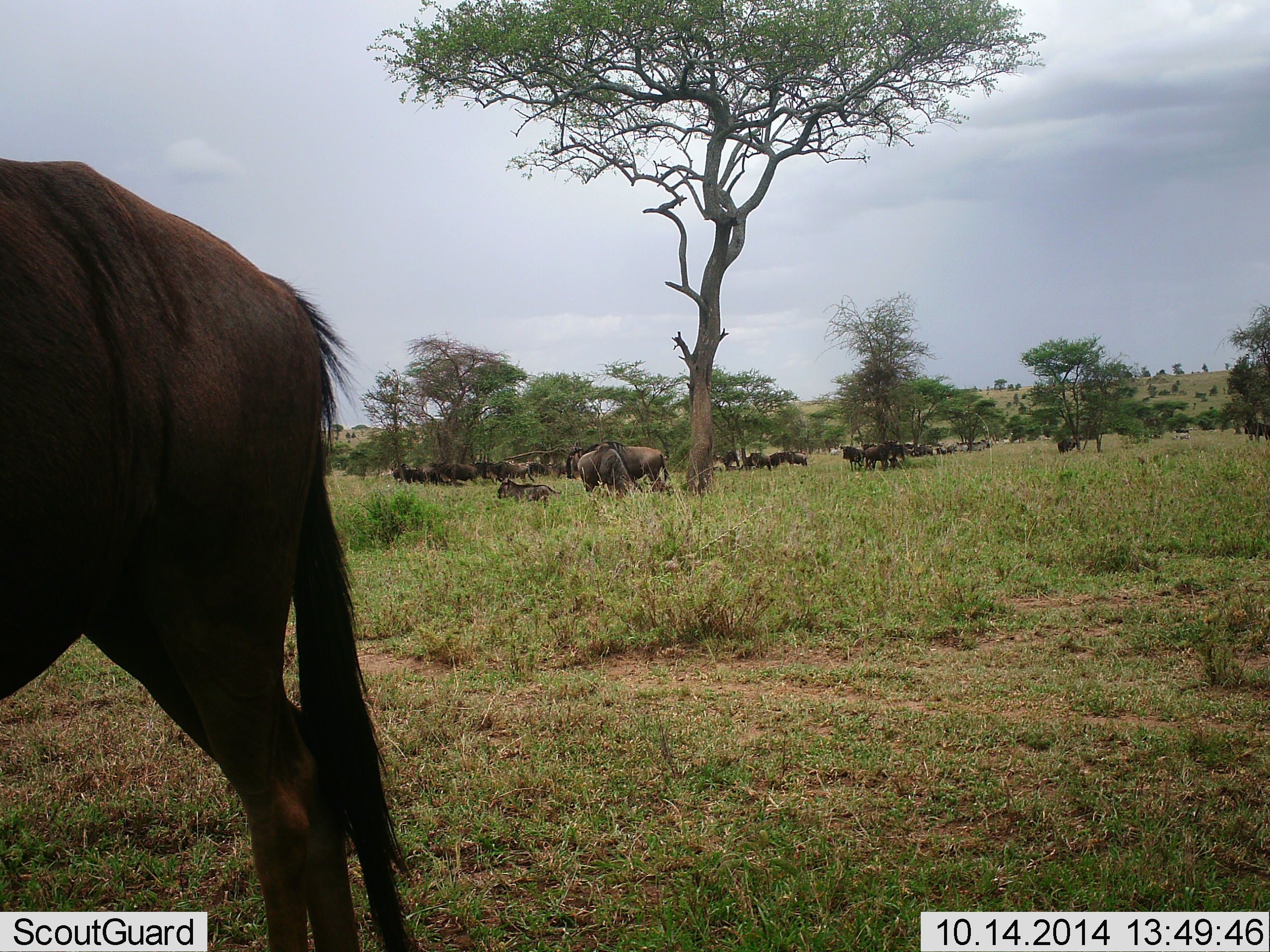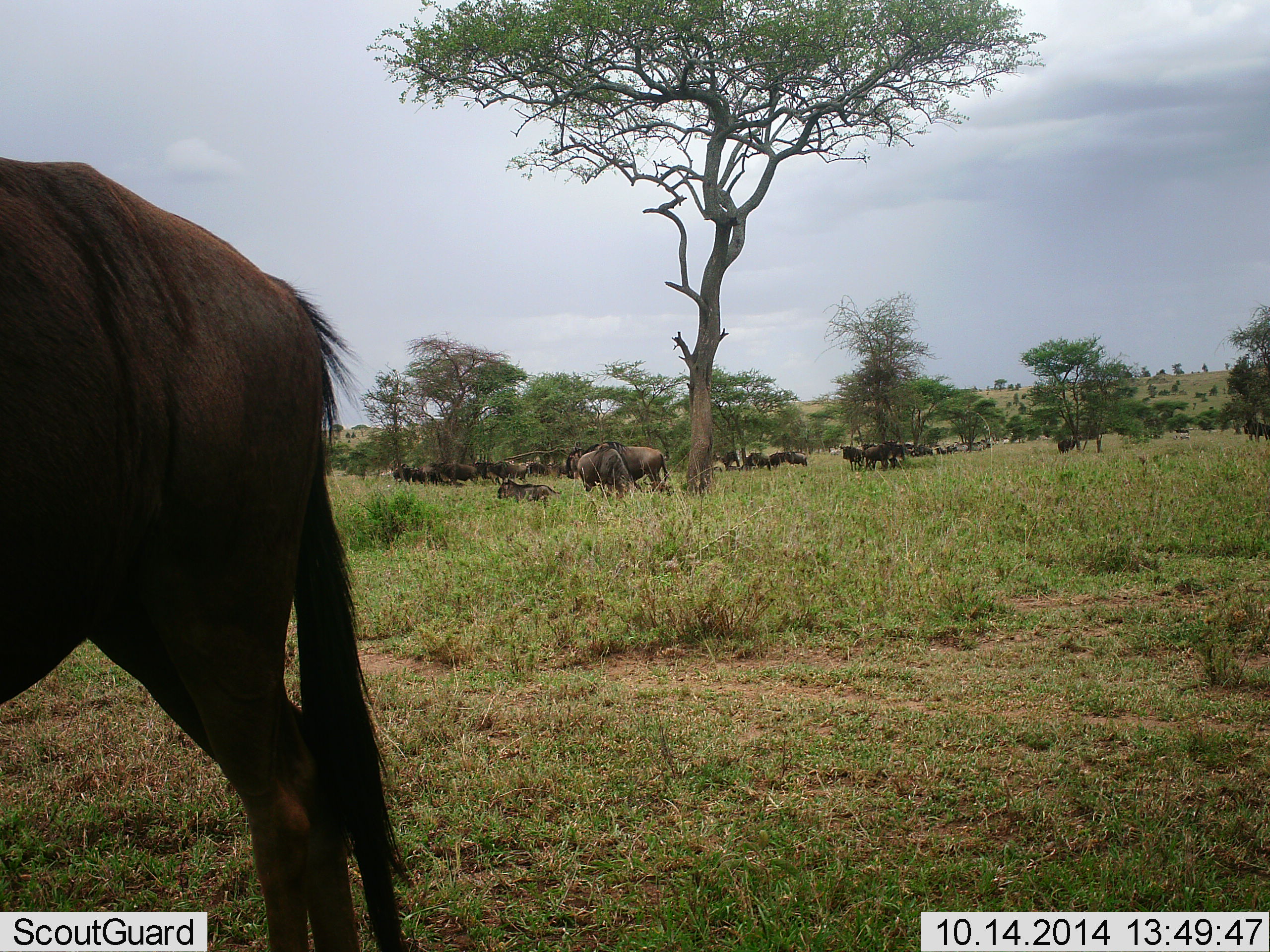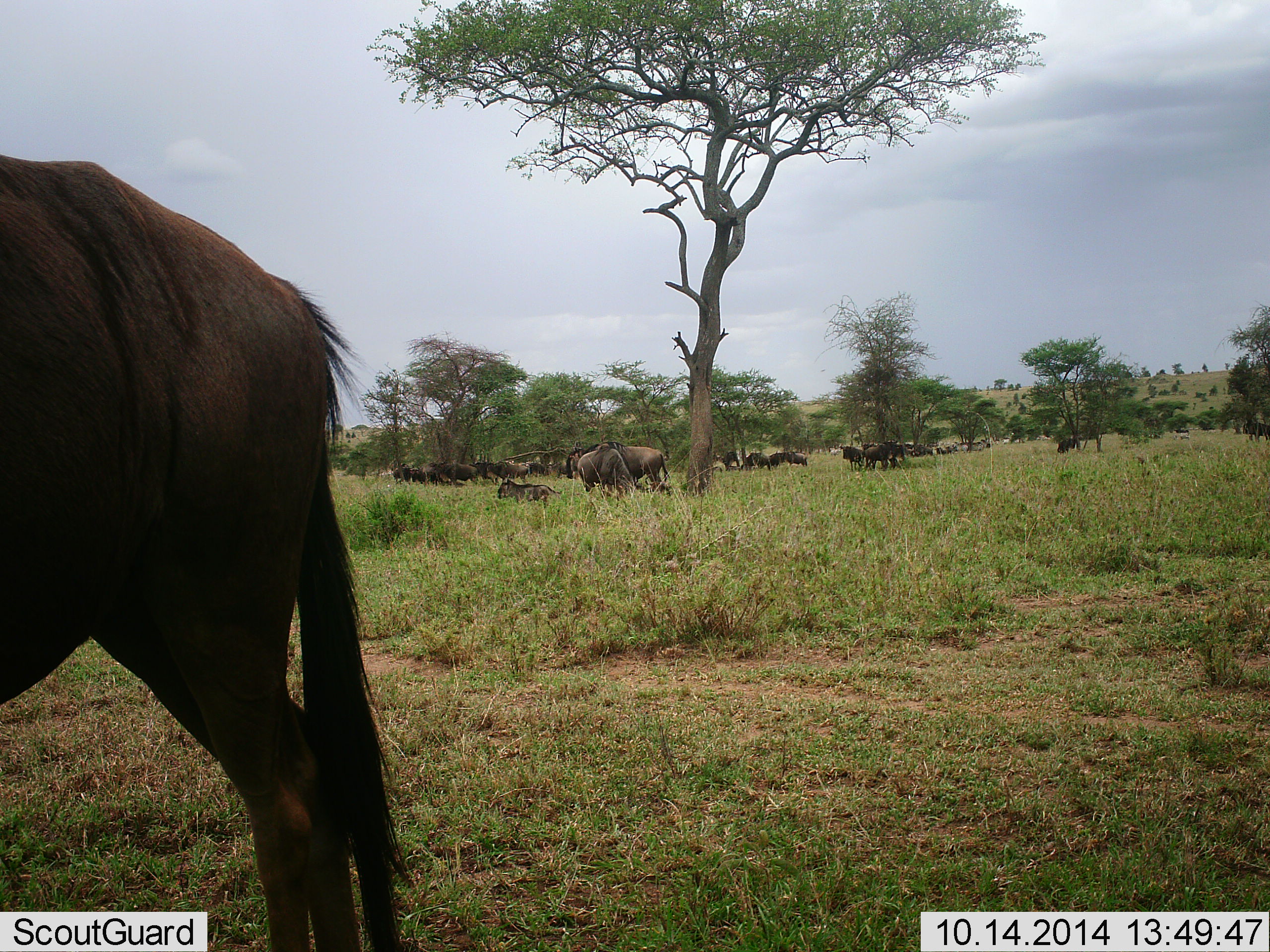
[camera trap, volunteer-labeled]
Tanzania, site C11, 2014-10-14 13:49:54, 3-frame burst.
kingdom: Animalia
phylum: Chordata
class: Mammalia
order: Artiodactyla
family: Bovidae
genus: Connochaetes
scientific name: Connochaetes taurinus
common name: blue wildebeest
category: wildebeest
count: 11-50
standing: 100%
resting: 60%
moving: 10%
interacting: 10%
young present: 10%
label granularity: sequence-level